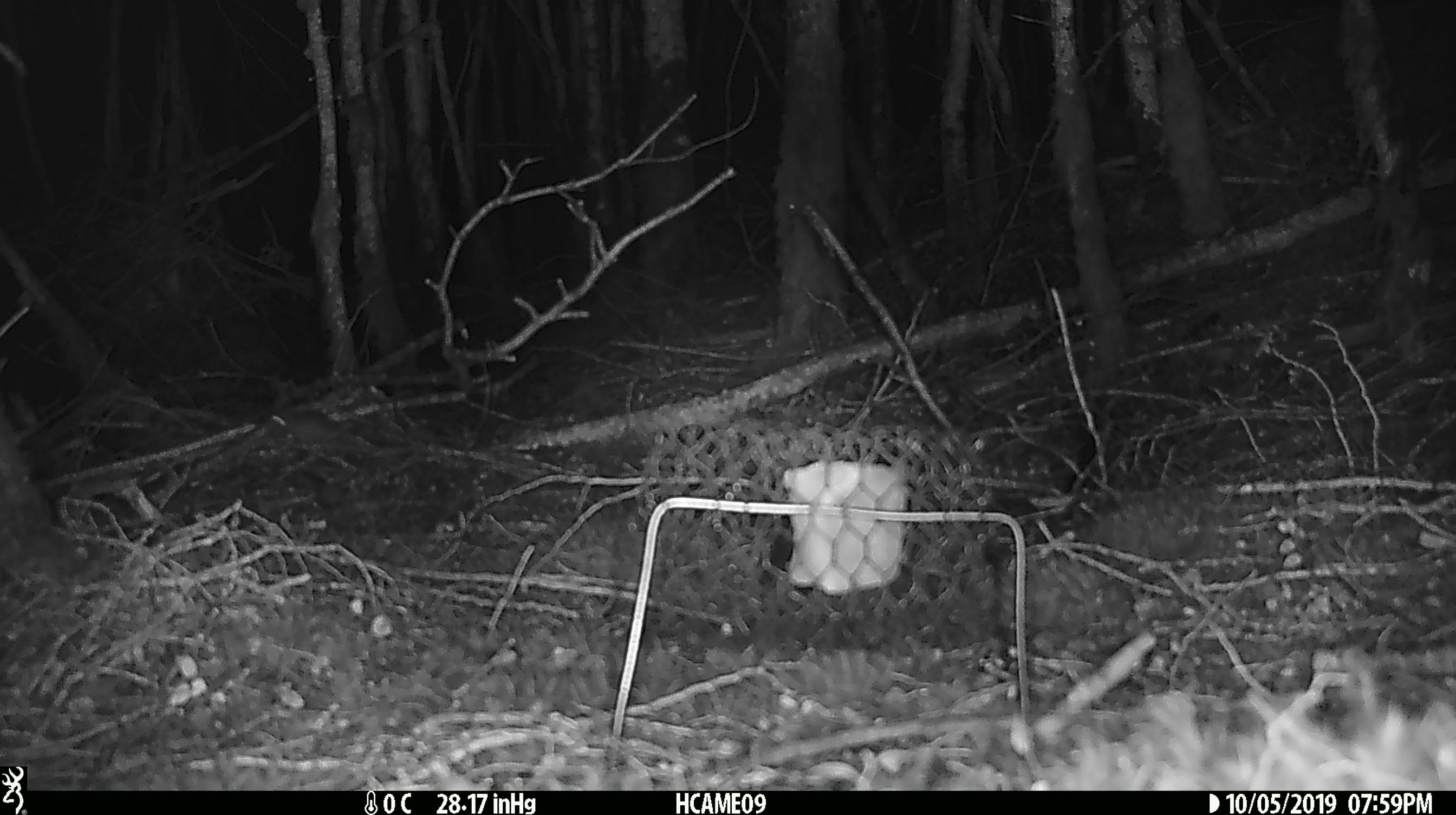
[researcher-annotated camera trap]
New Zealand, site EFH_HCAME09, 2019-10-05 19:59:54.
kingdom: Animalia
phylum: Chordata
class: Mammalia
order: Rodentia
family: Muridae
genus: Mus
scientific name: Mus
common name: mouse